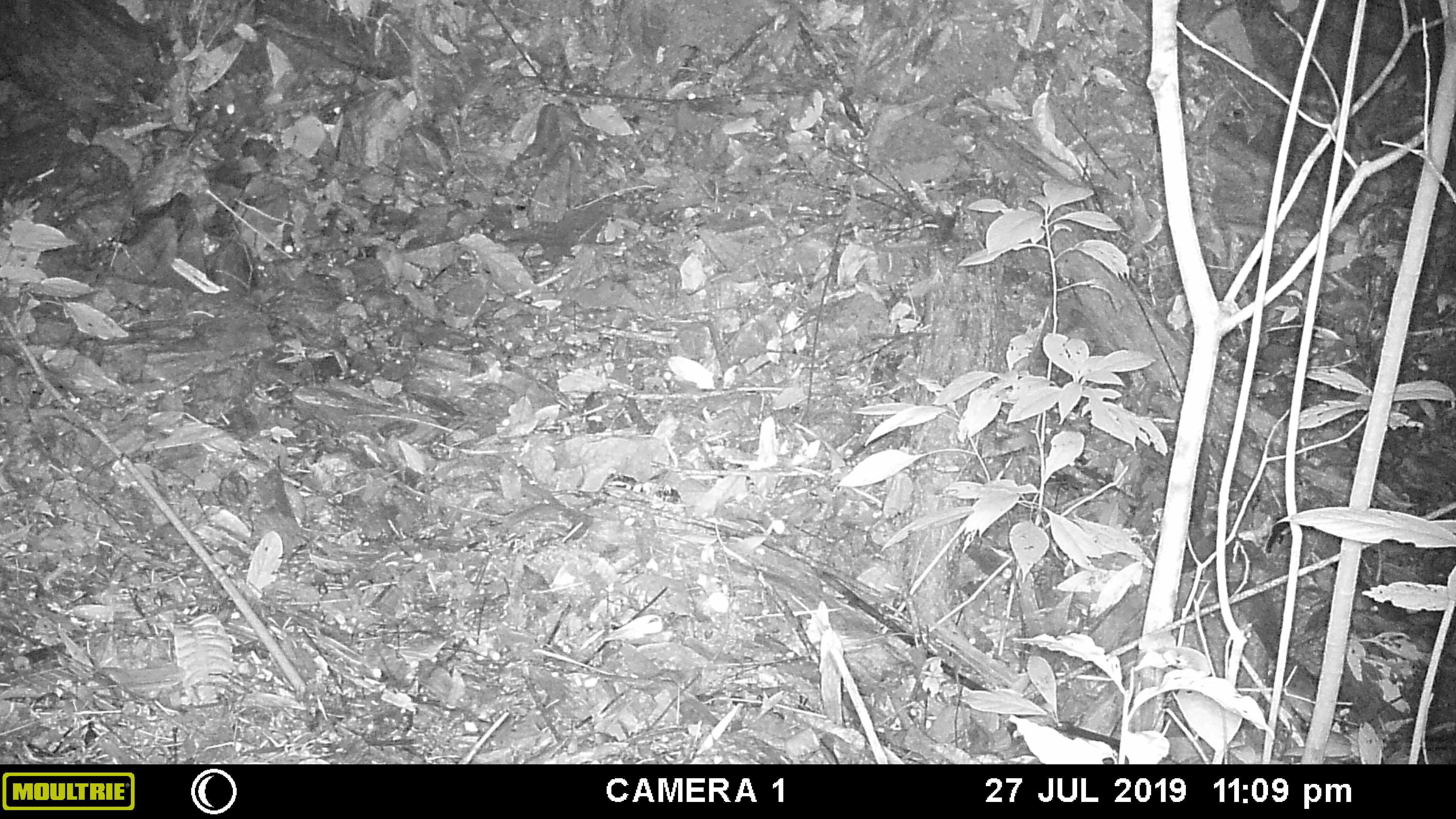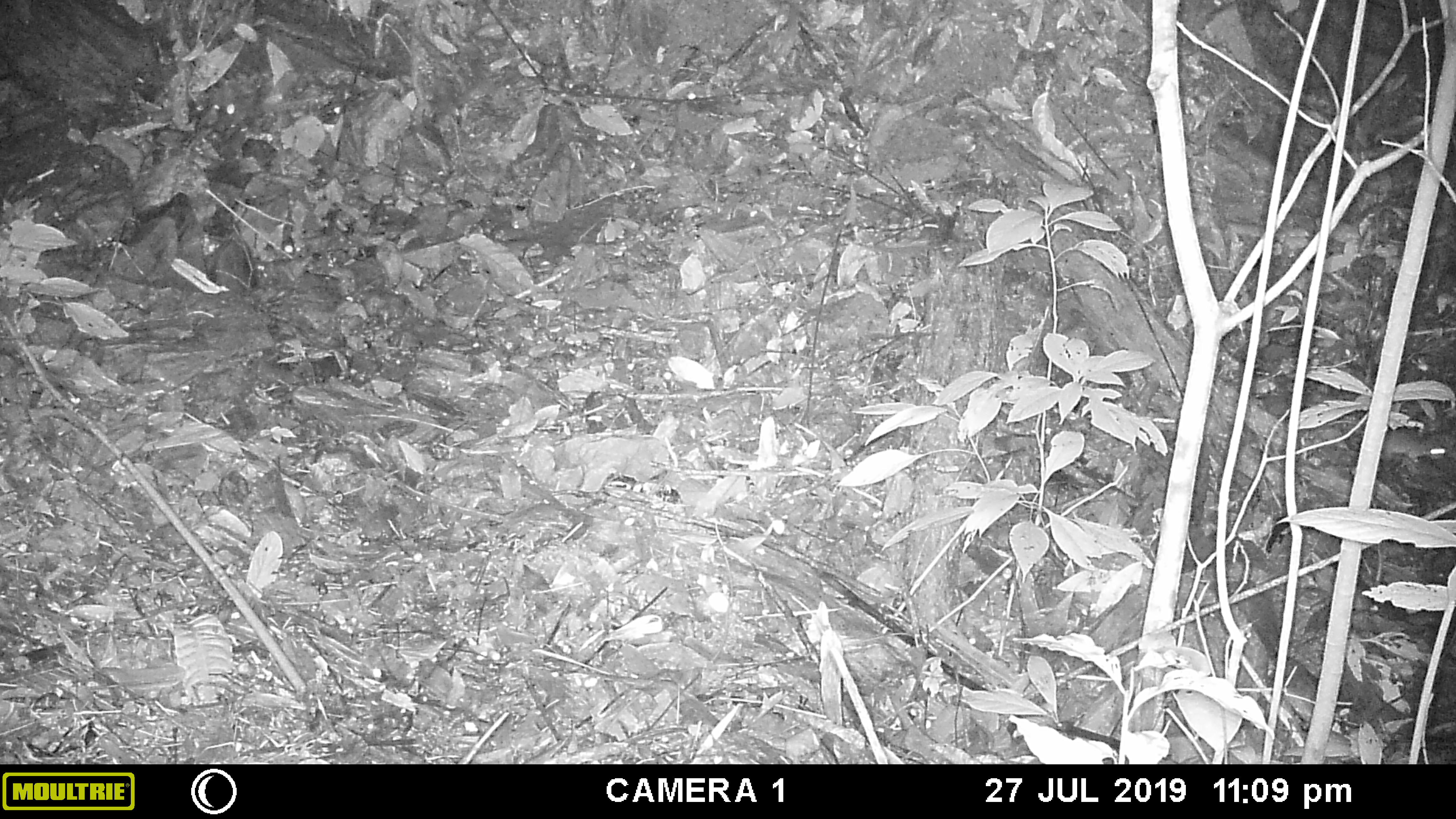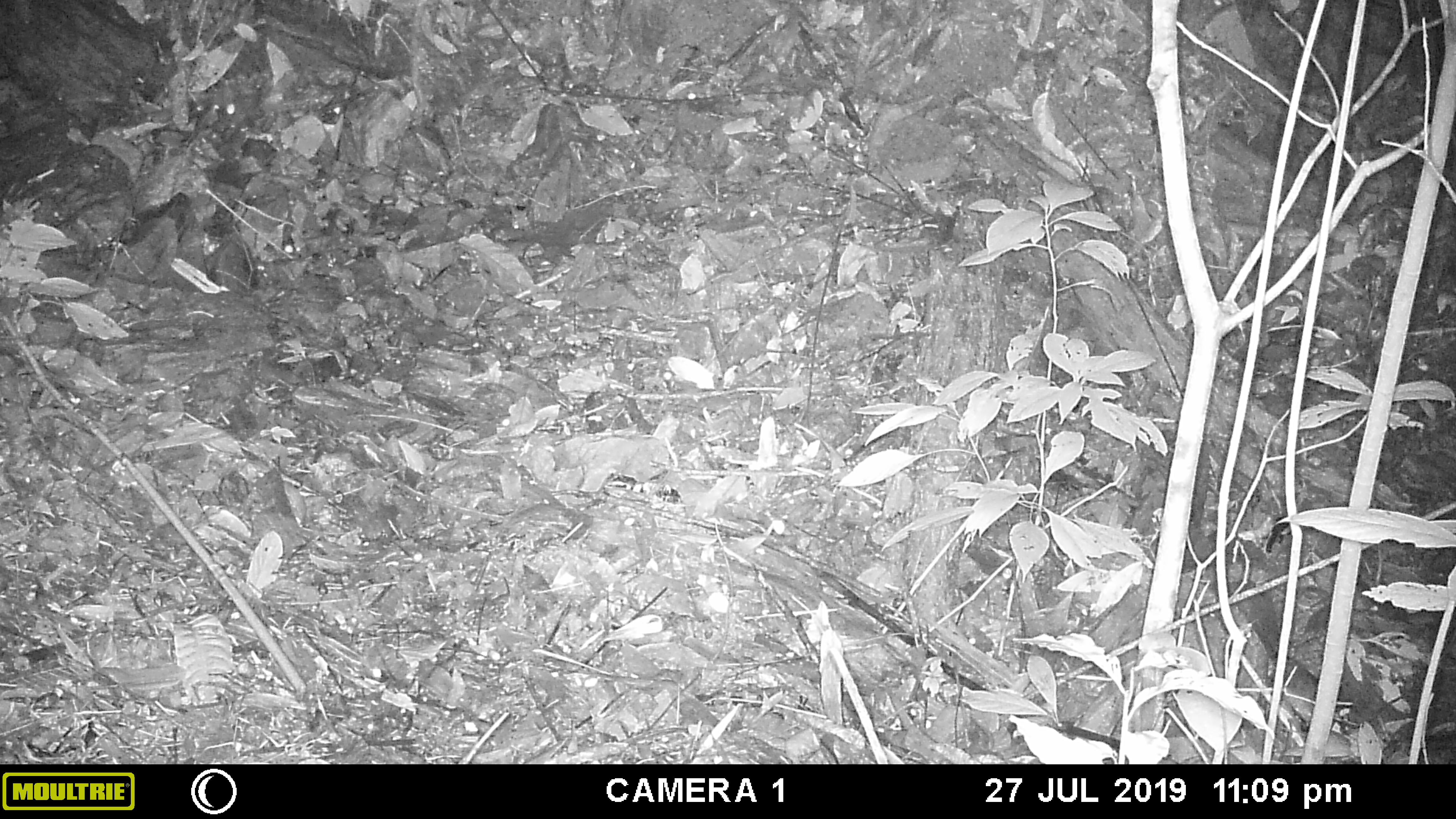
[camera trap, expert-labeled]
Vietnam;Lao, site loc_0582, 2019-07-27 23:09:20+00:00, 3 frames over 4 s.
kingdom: Animalia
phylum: Chordata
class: Mammalia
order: Rodentia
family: Muridae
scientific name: Muridae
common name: old-world mice and rats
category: unidentified murid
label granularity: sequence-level